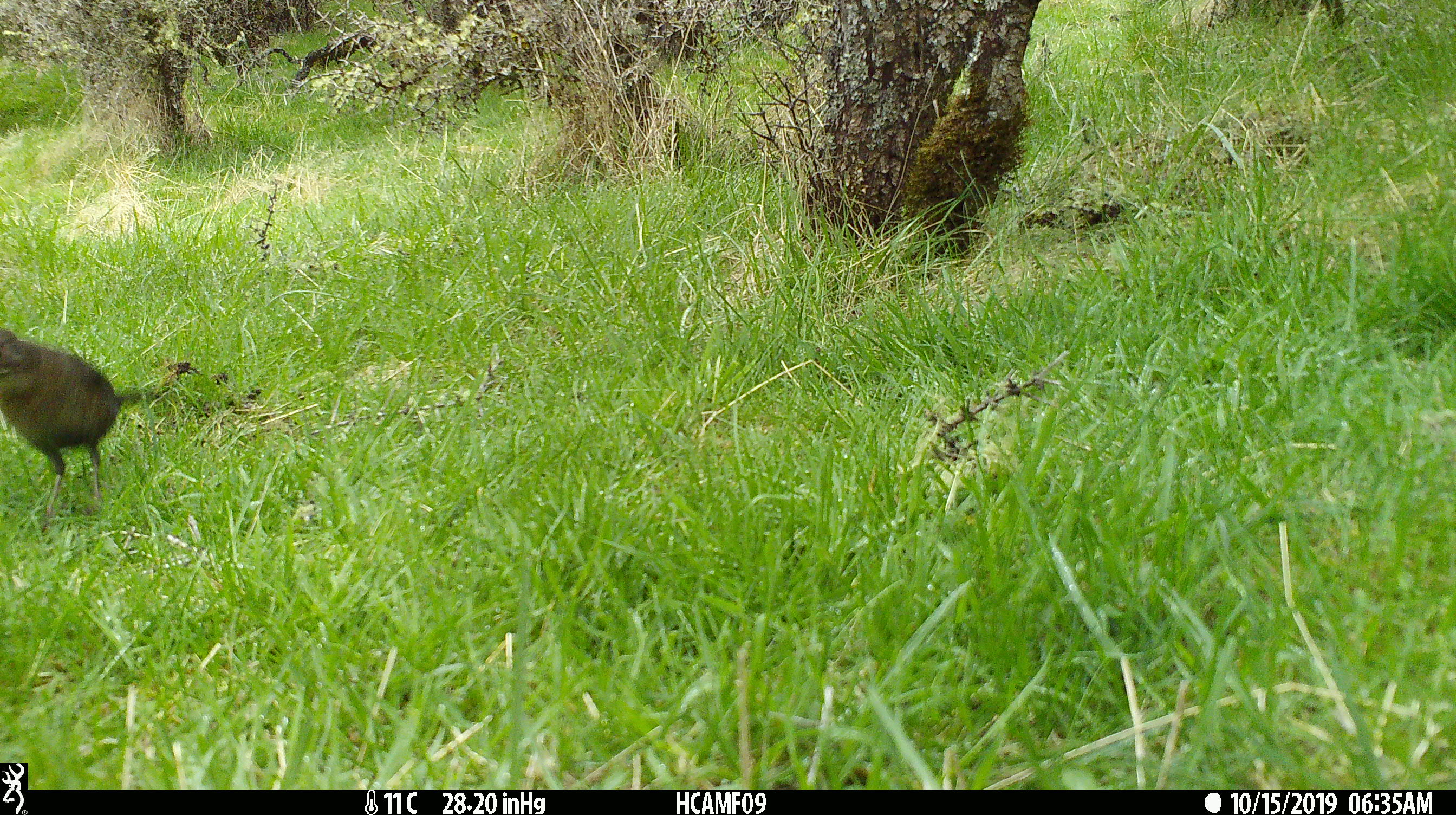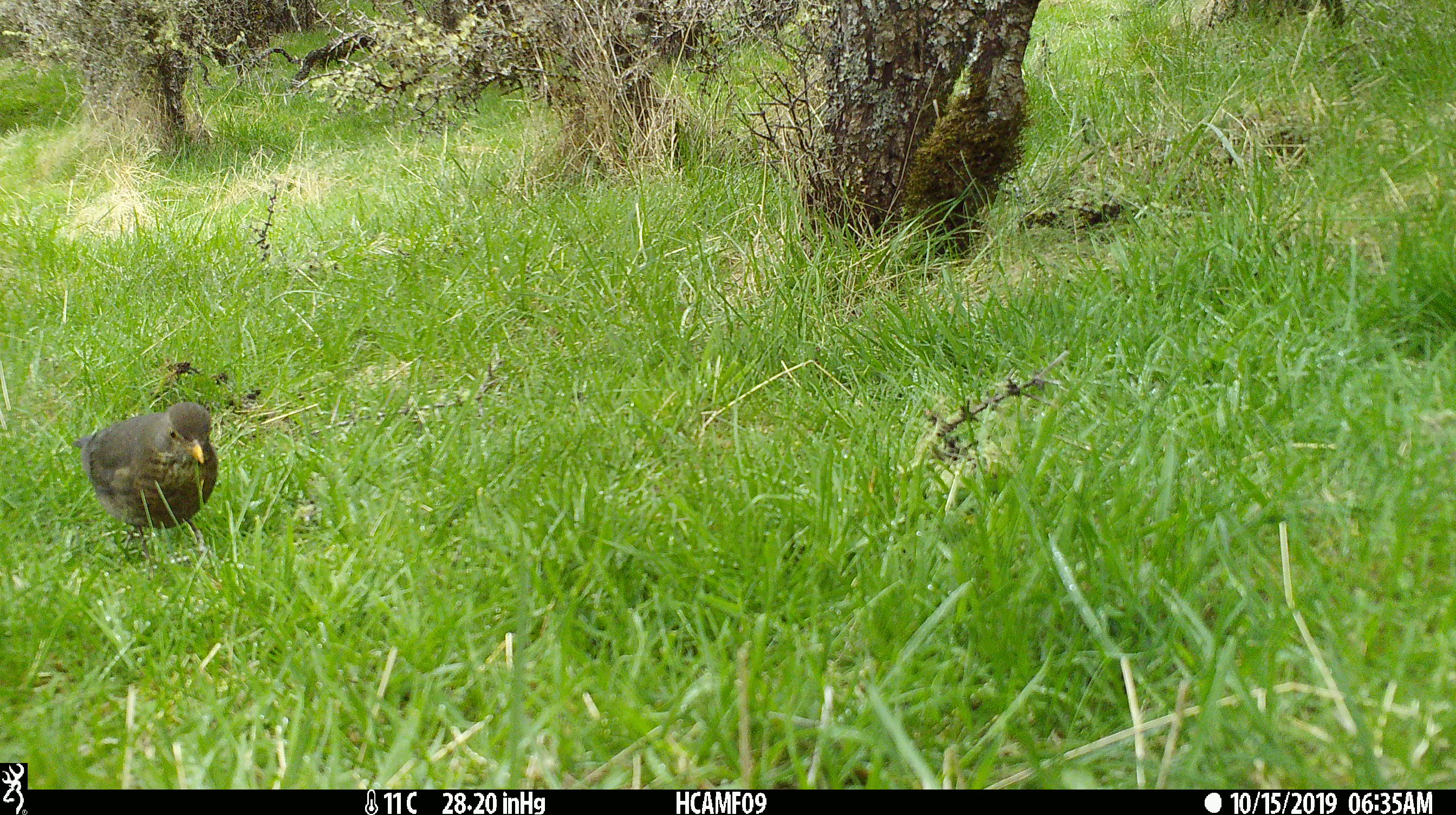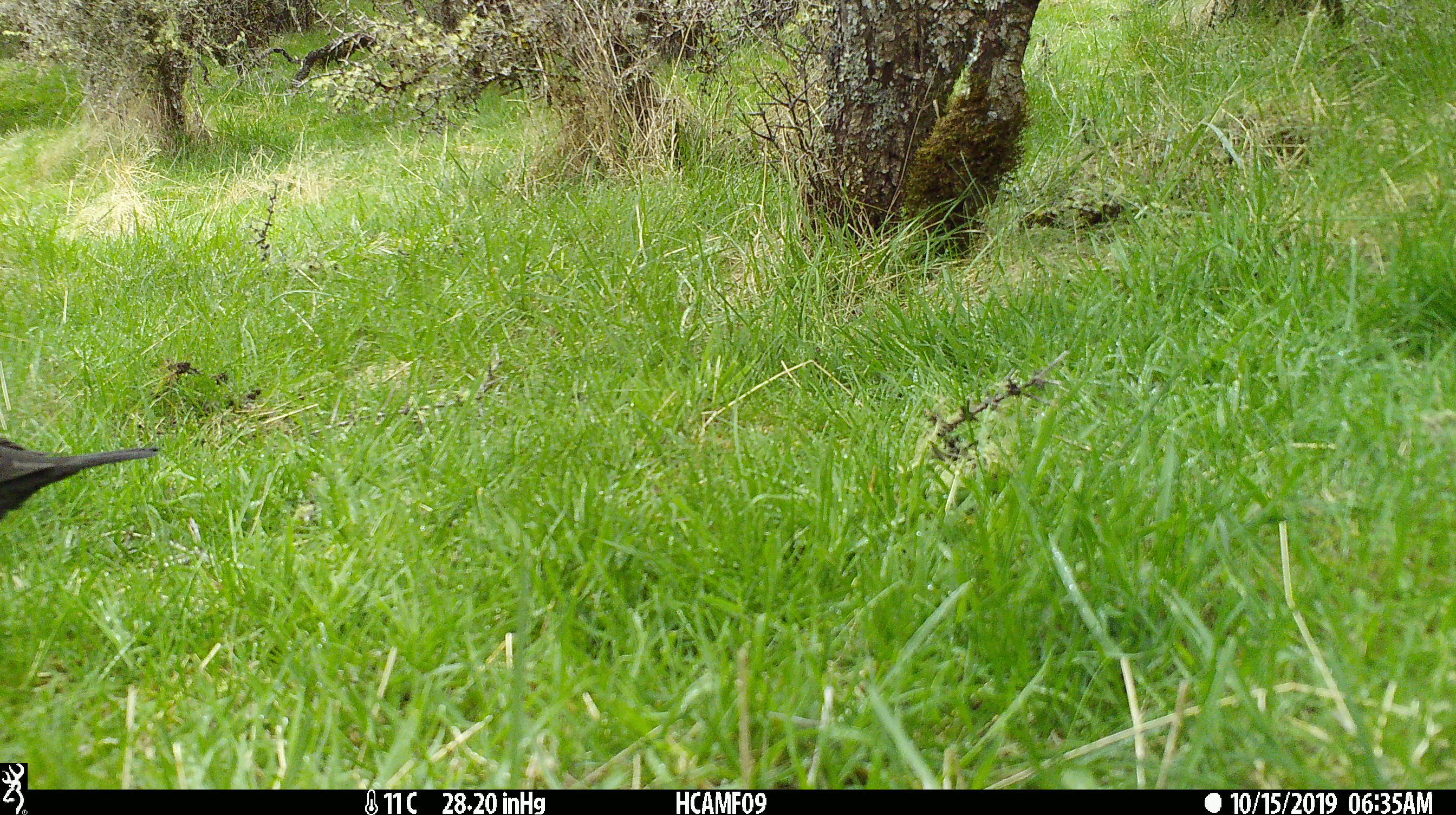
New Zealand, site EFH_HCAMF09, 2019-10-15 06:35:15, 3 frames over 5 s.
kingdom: Animalia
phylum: Chordata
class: Aves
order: Passeriformes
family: Turdidae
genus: Turdus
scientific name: Turdus merula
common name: eurasian blackbird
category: blackbird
Blackbird (eurasian blackbird) (Turdus merula).